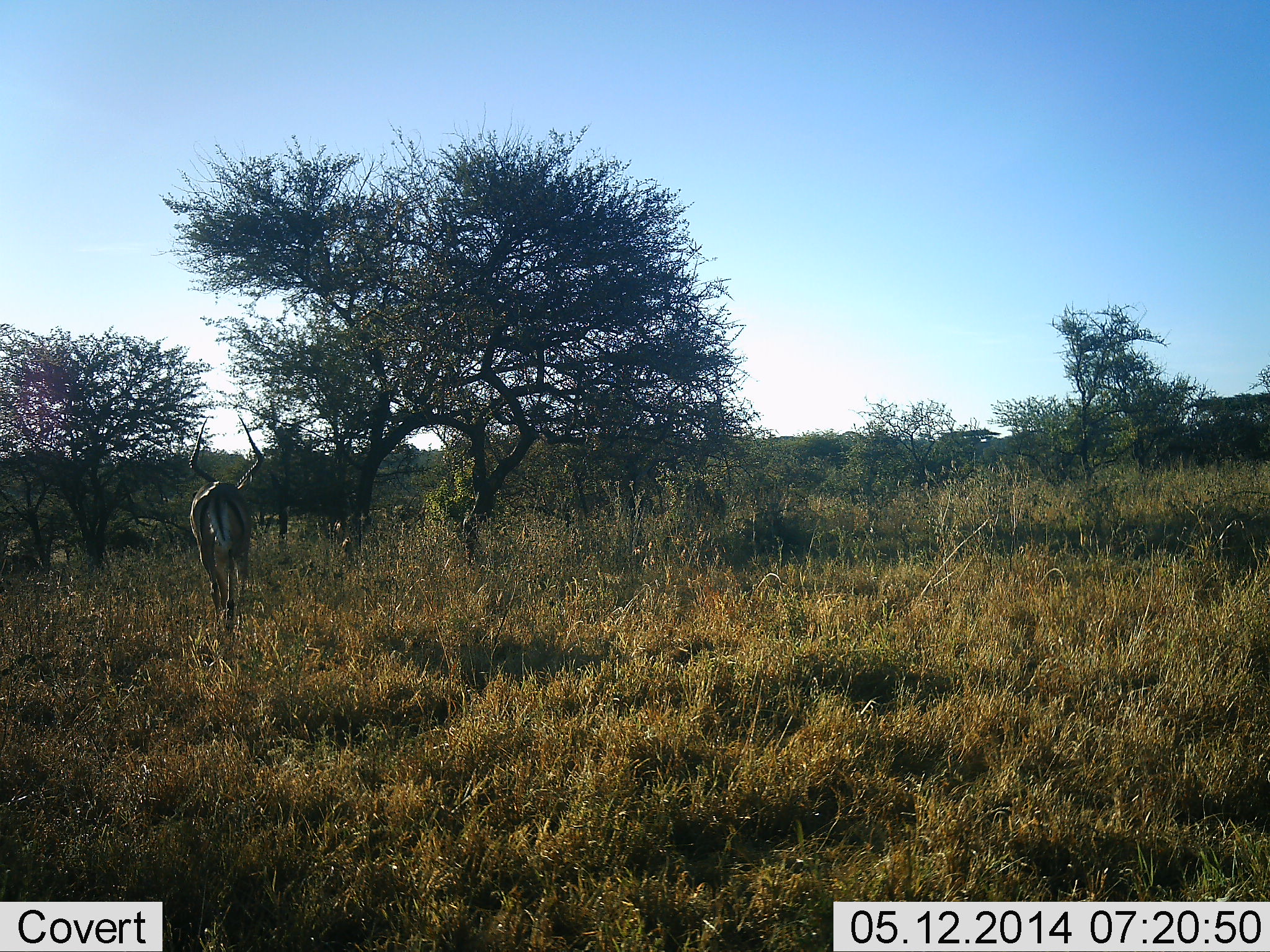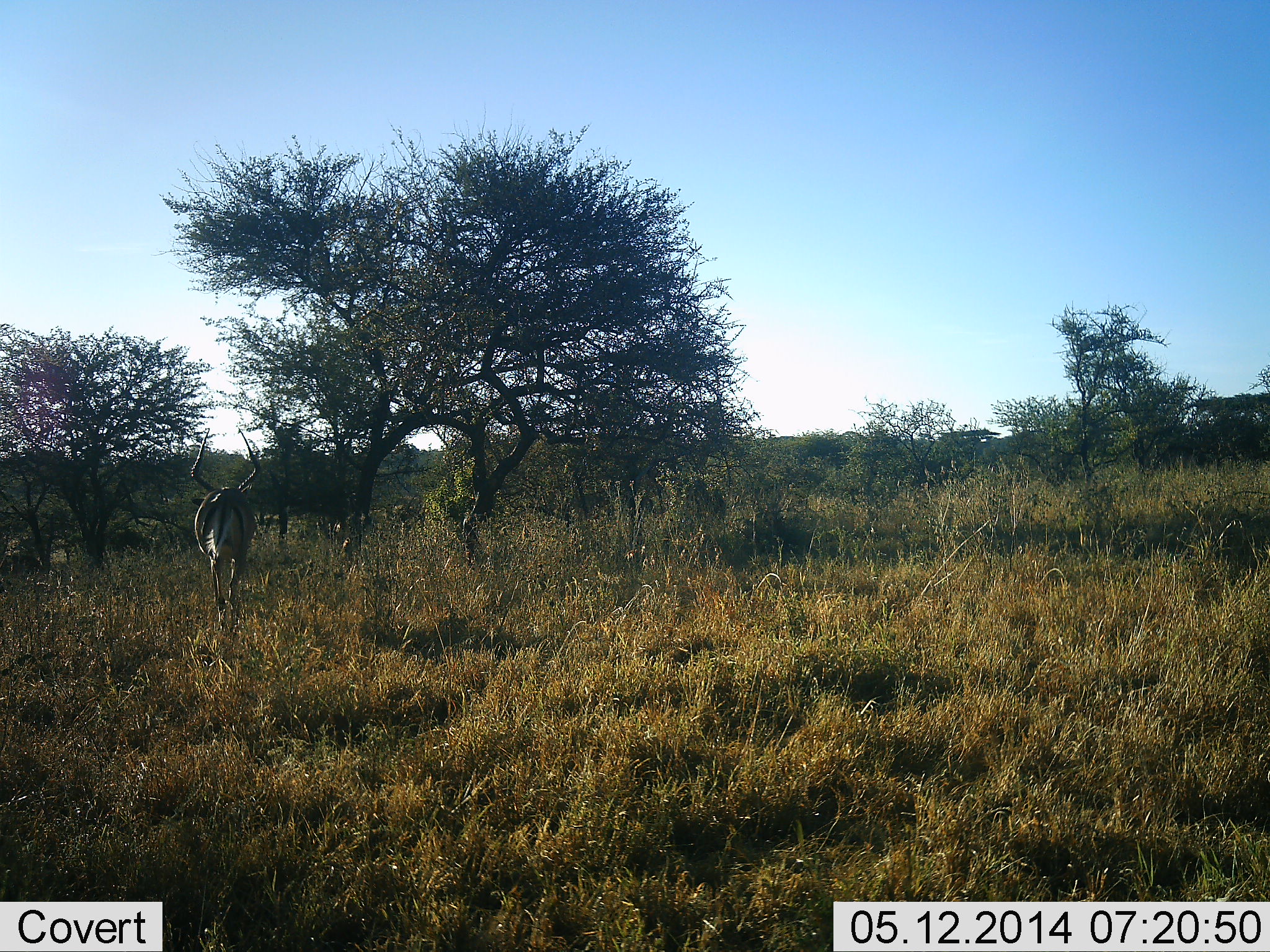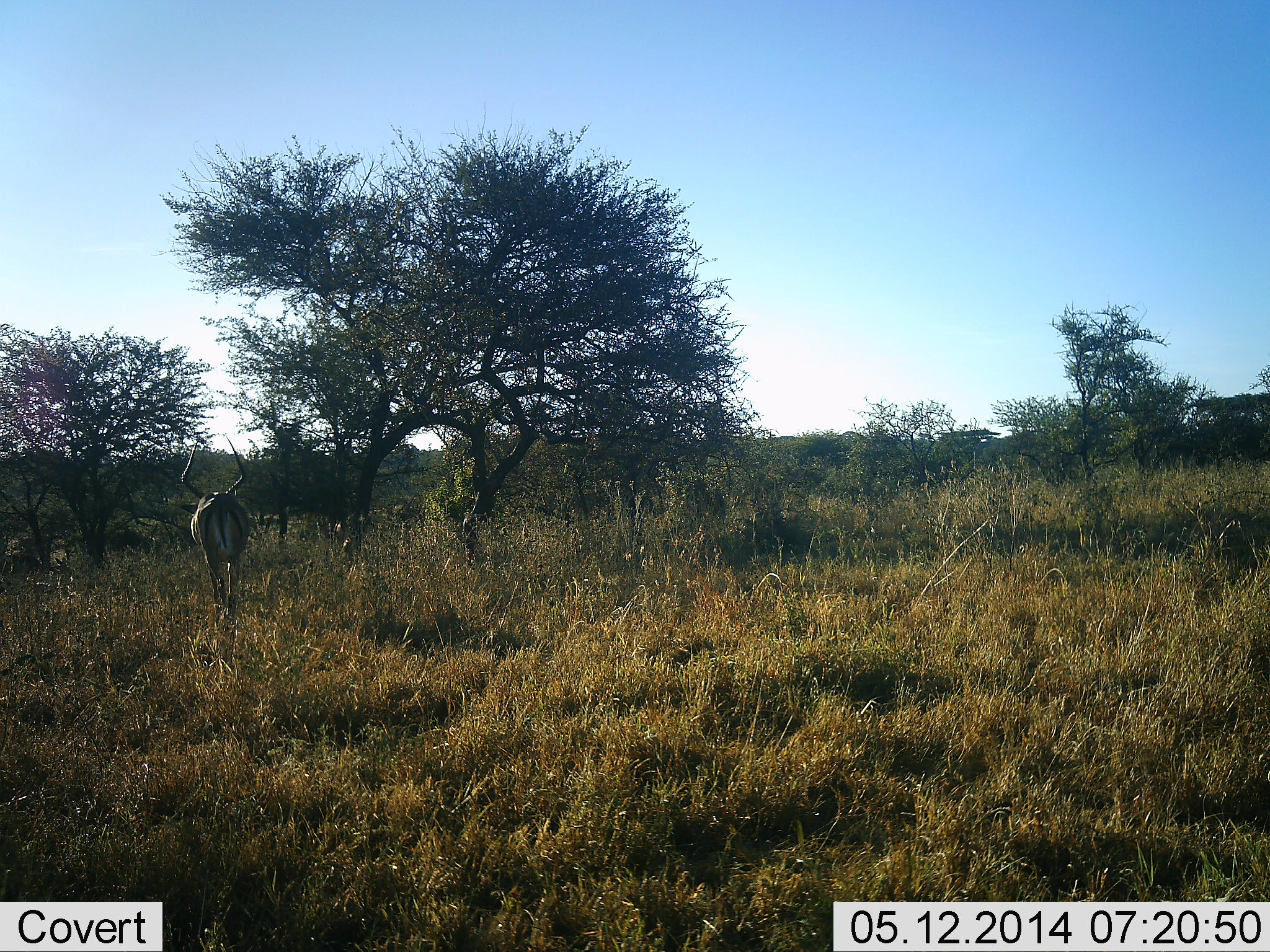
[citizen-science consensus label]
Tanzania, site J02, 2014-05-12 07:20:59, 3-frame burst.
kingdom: Animalia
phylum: Chordata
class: Mammalia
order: Artiodactyla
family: Bovidae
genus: Aepyceros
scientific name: Aepyceros melampus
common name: impala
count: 1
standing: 10%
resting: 0%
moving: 90%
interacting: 0%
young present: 0%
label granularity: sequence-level